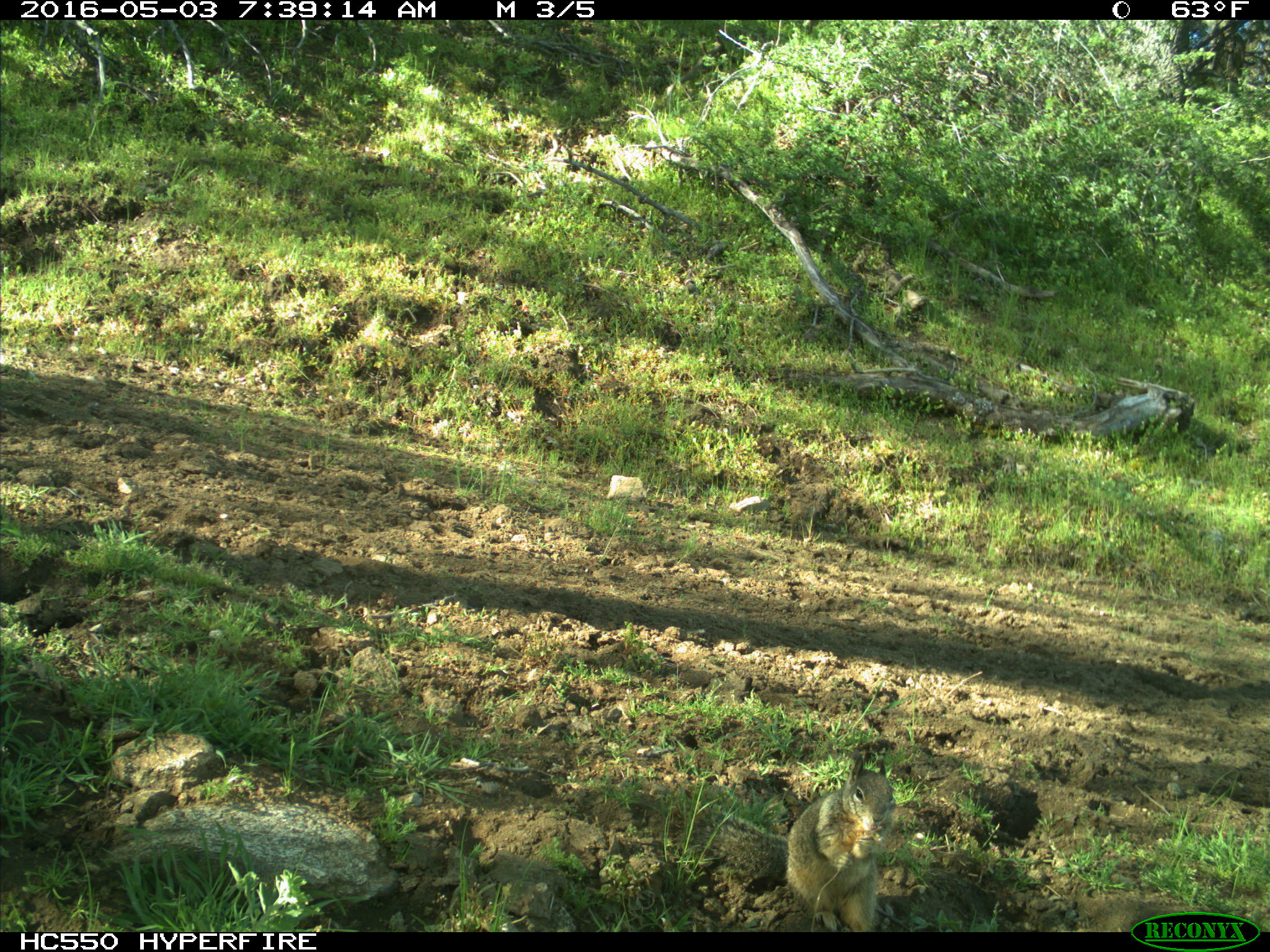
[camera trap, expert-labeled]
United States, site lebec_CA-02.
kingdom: Animalia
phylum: Chordata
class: Mammalia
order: Rodentia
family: Sciuridae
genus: Otospermophilus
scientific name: Otospermophilus beecheyi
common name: california ground squirrel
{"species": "Otospermophilus beecheyi (california ground squirrel)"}